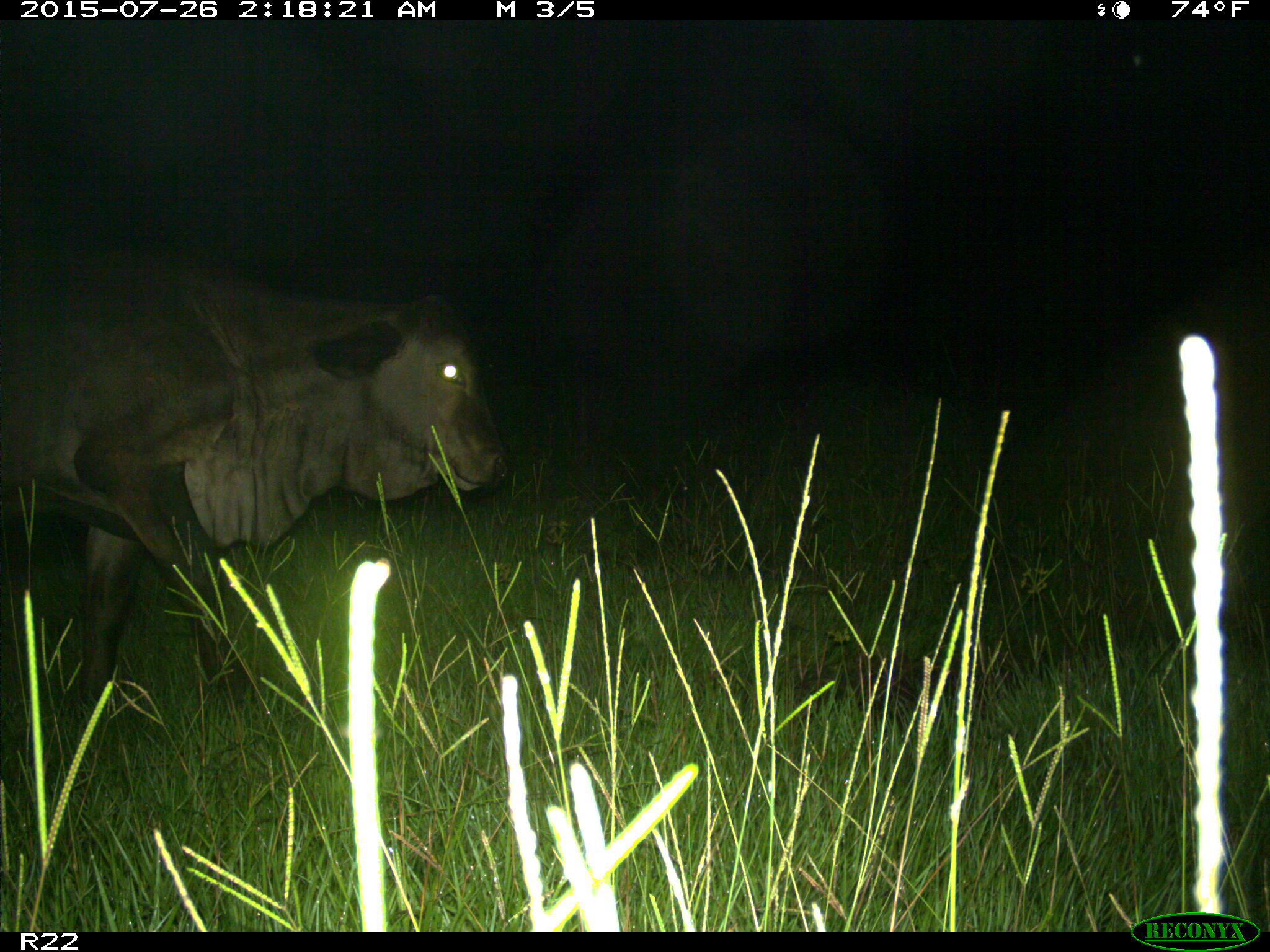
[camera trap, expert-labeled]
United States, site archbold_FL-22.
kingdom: Animalia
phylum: Chordata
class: Mammalia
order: Artiodactyla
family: Bovidae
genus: Bos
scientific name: Bos taurus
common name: domestic cow